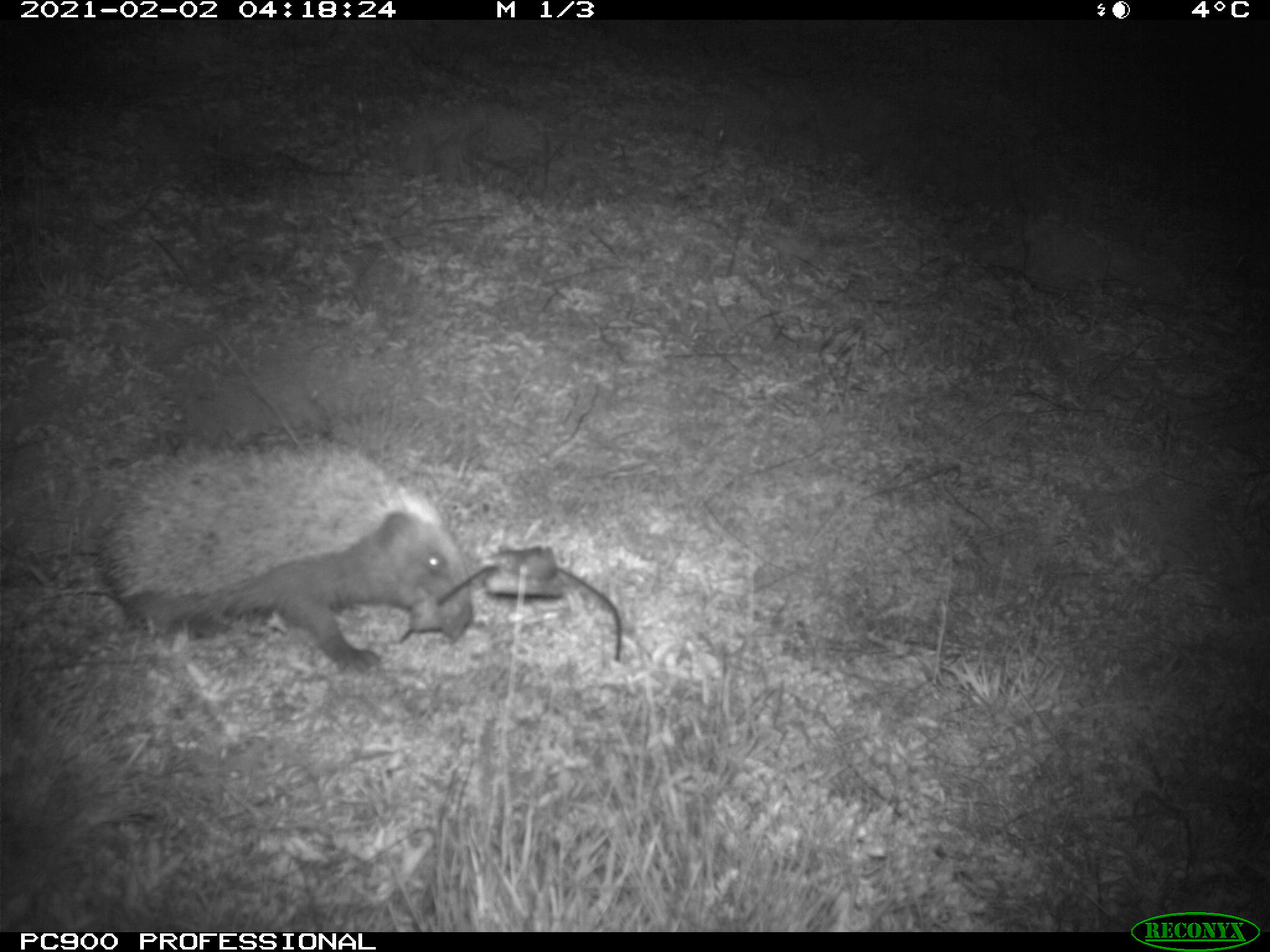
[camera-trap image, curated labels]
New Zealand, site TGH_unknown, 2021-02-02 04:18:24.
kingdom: Animalia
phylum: Chordata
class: Mammalia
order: Eulipotyphla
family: Erinaceidae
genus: Erinaceus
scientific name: Erinaceus europaeus europaeus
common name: european hedgehog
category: hedgehog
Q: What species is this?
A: Hedgehog (european hedgehog) (Erinaceus europaeus europaeus).